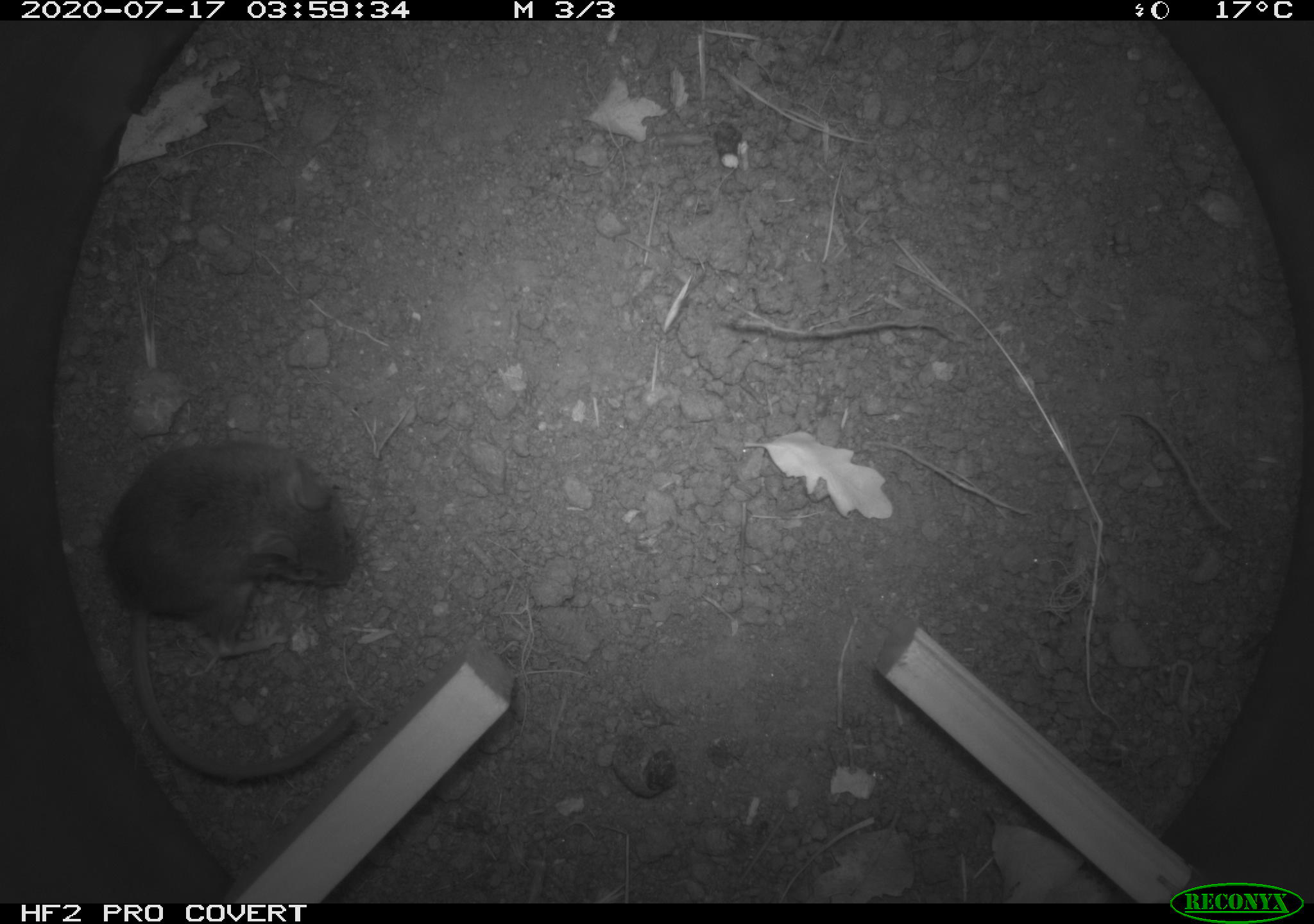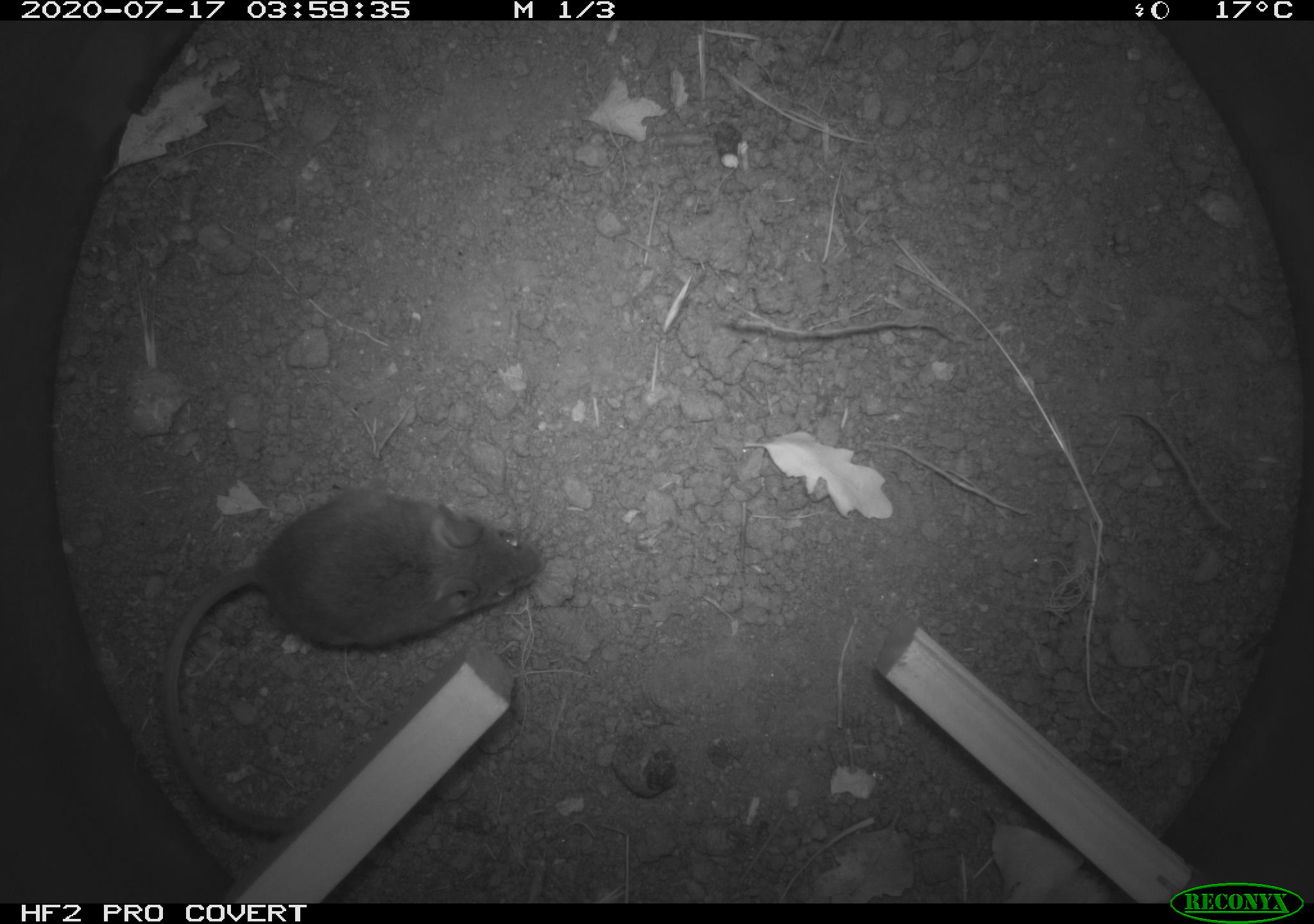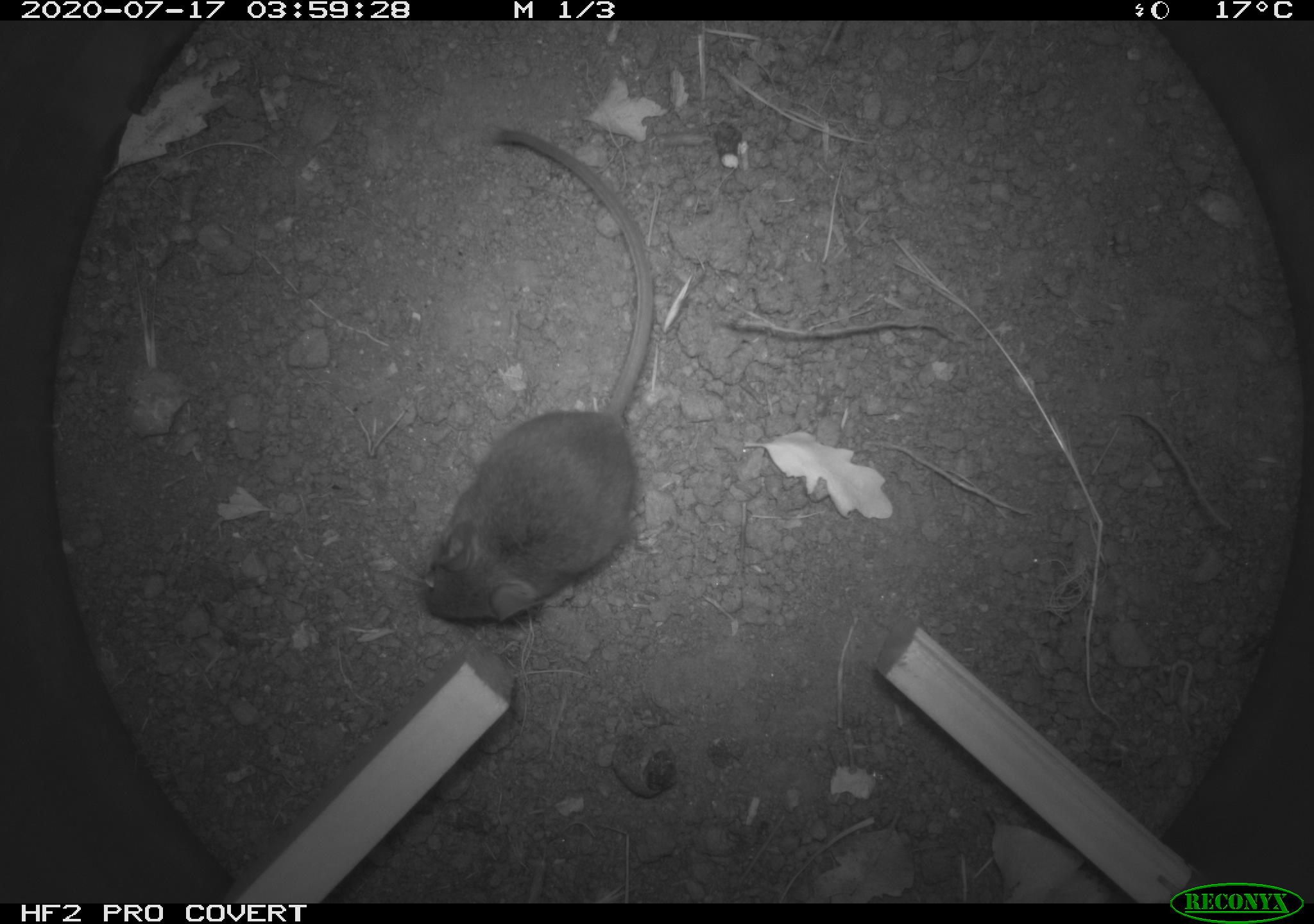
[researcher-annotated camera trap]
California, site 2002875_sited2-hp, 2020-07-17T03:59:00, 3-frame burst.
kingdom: Animalia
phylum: Chordata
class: Mammalia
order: Rodentia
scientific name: Rodentia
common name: rodent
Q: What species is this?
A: Rodent (Rodentia).